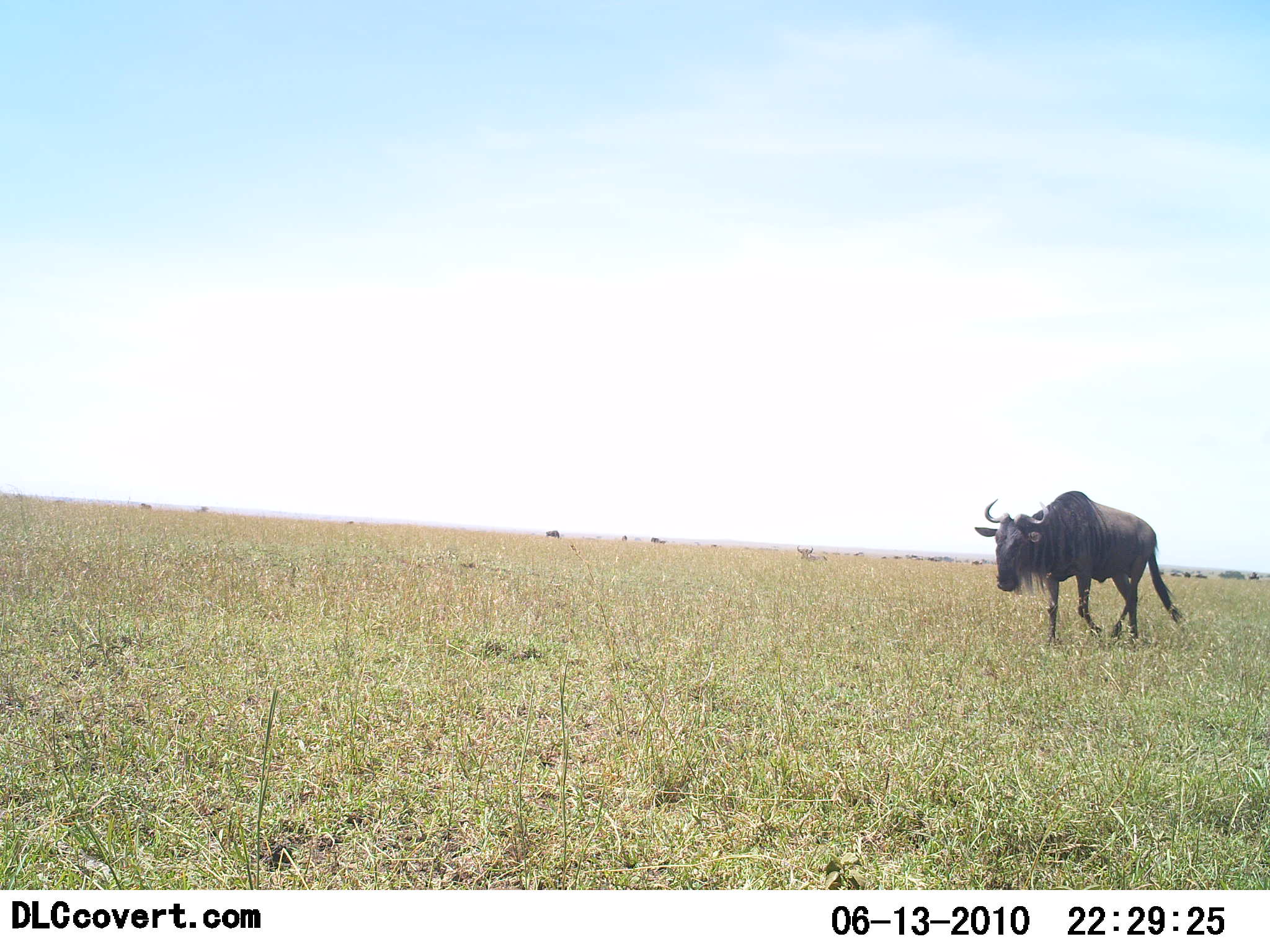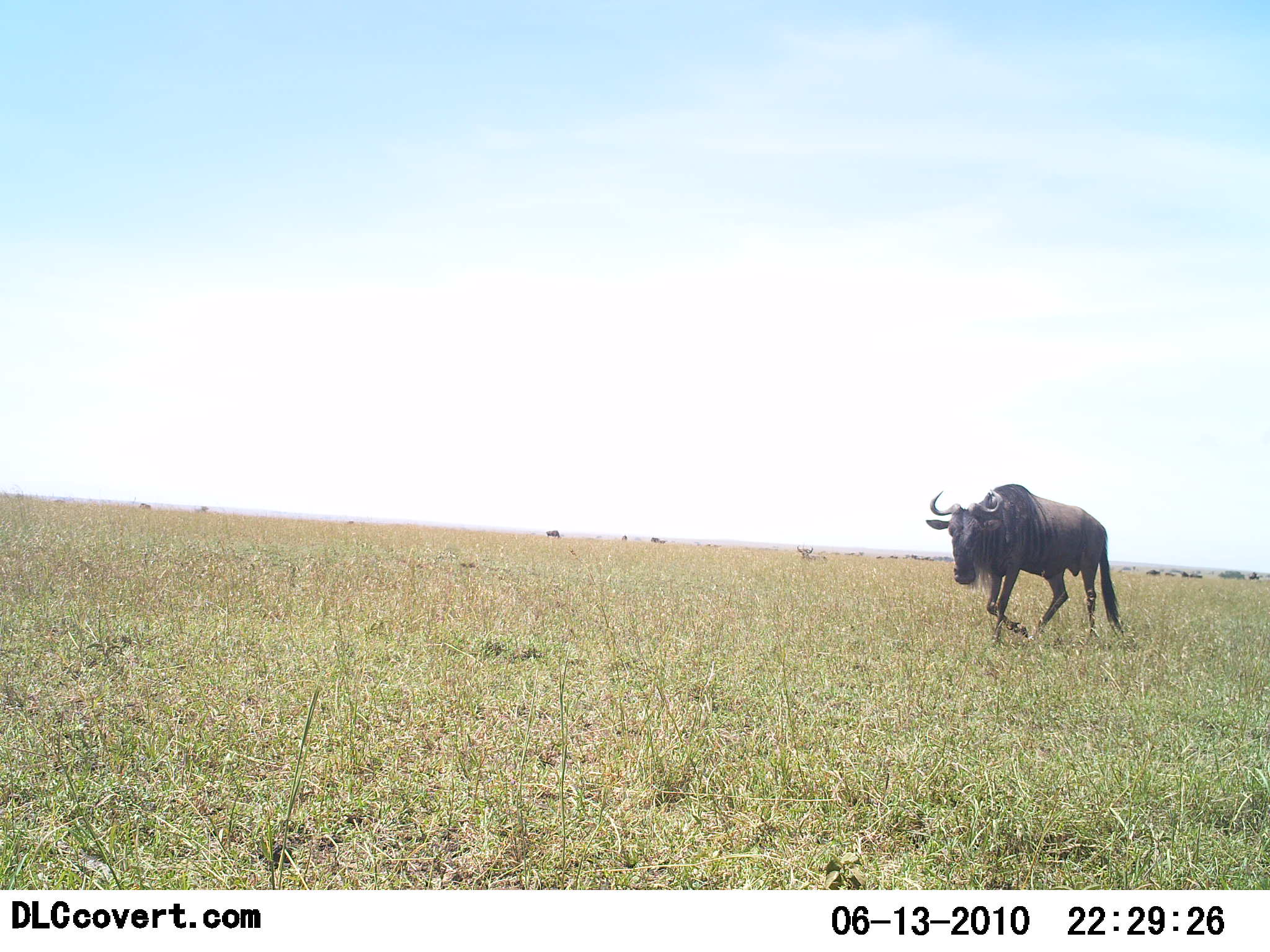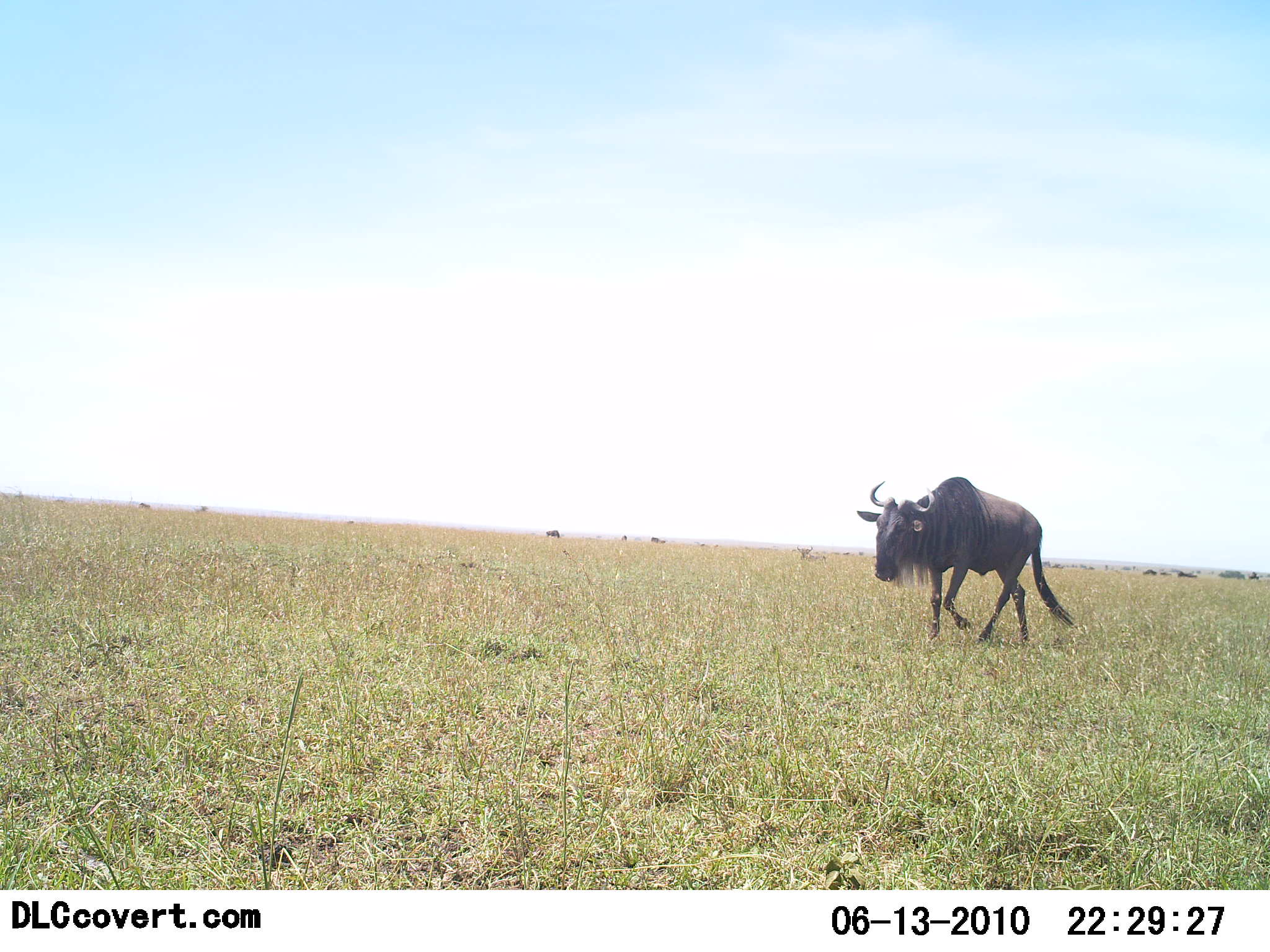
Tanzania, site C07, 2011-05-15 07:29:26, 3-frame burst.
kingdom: Animalia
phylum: Chordata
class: Mammalia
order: Artiodactyla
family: Bovidae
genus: Connochaetes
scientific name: Connochaetes taurinus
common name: blue wildebeest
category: wildebeest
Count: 1.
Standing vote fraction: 10%.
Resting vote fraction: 0%.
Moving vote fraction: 100%.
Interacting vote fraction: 0%.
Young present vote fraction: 0%.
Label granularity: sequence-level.